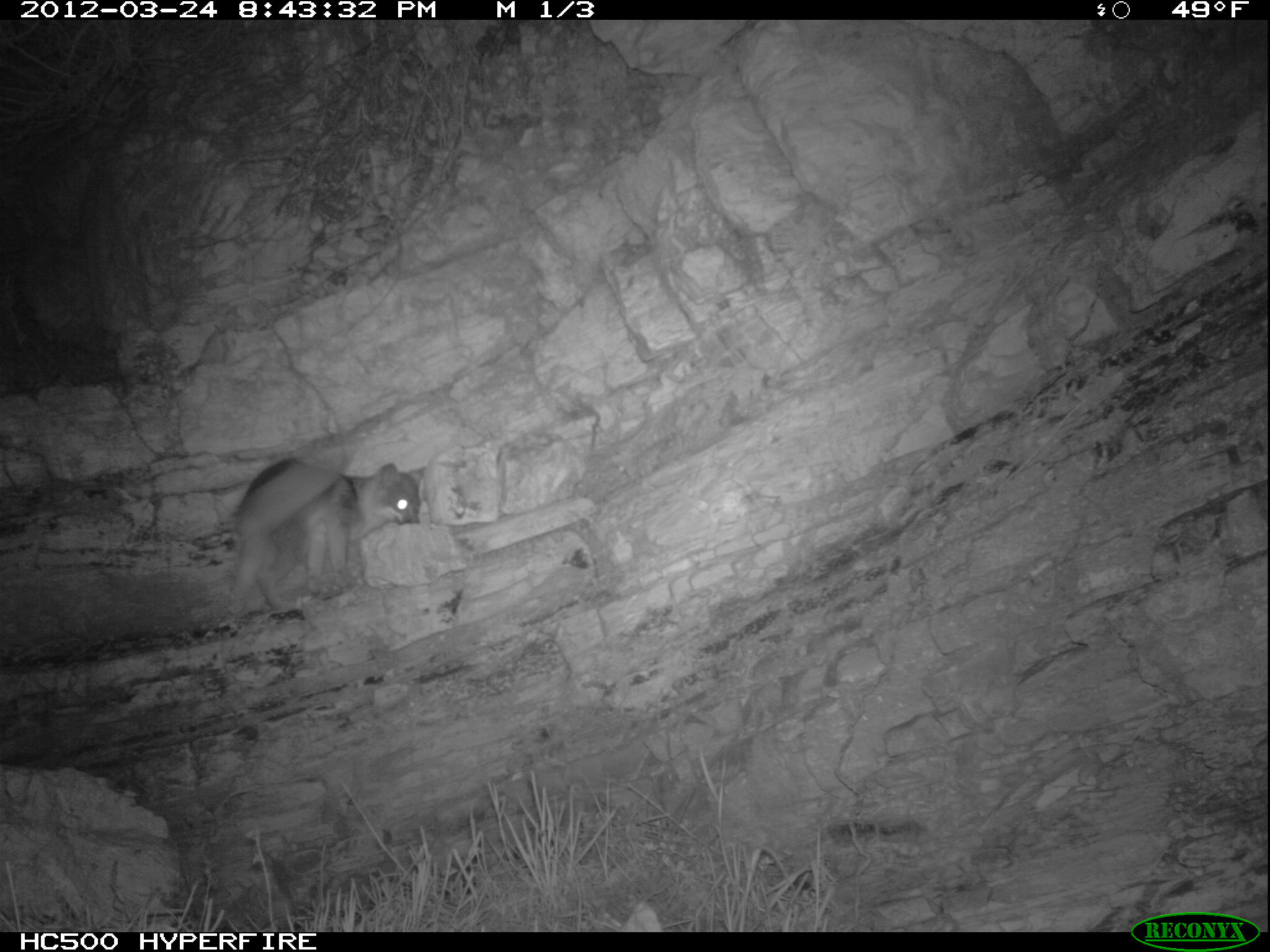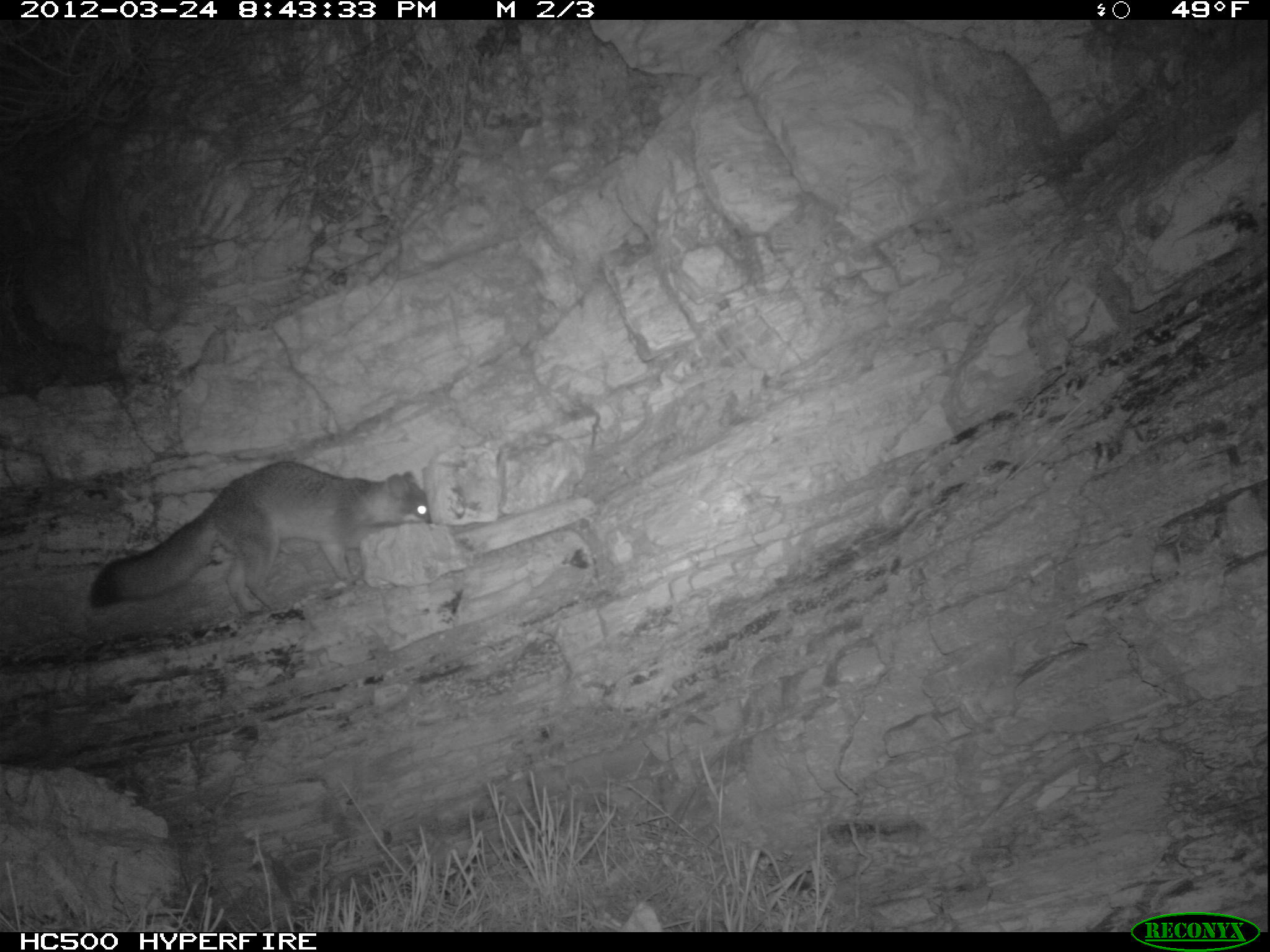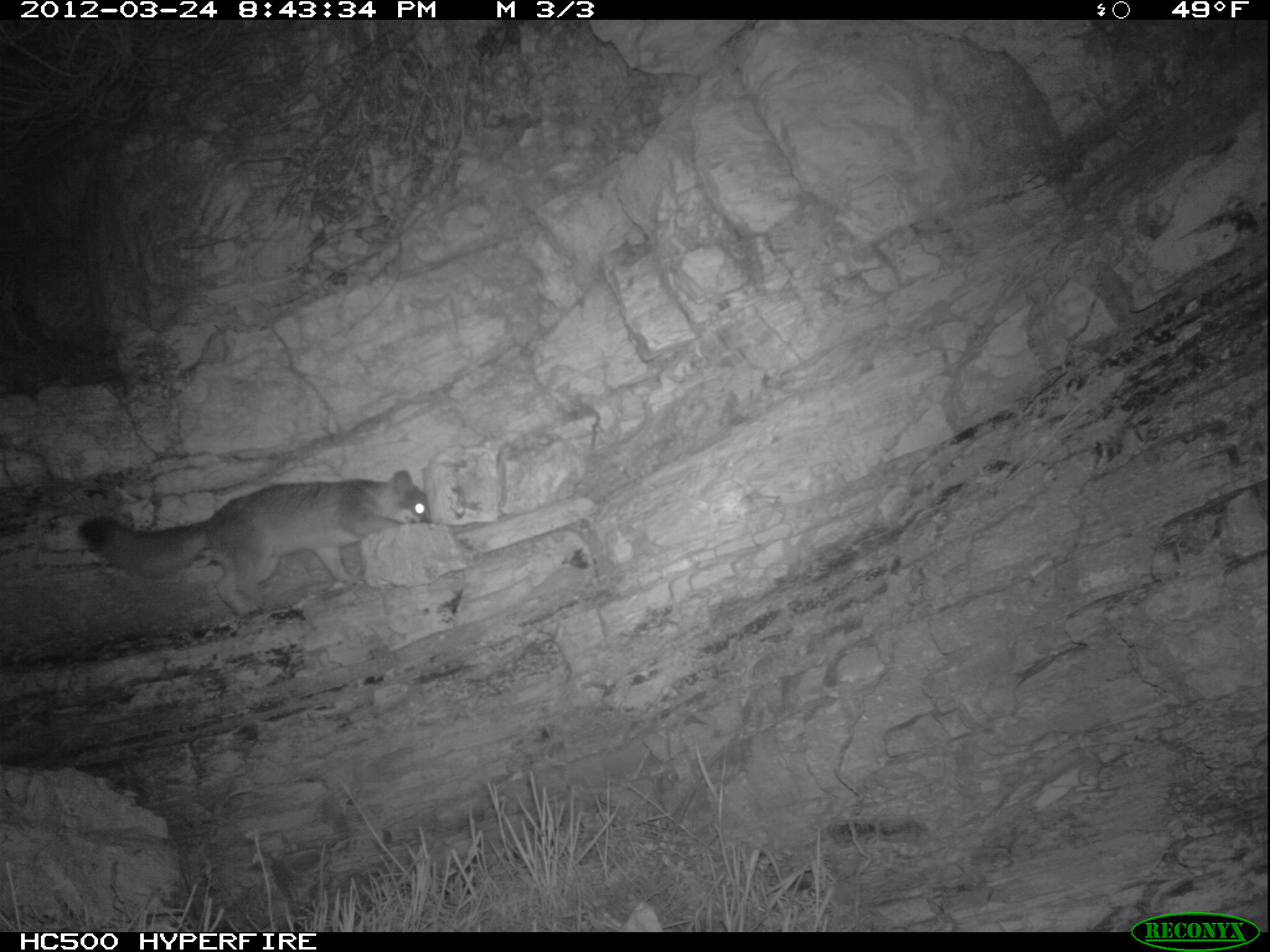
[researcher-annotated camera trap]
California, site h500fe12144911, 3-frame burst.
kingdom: Animalia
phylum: Chordata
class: Mammalia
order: Carnivora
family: Canidae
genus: Urocyon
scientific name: Urocyon littoralis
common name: island fox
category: fox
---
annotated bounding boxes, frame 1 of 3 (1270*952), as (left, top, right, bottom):
fox: (230, 456, 426, 614)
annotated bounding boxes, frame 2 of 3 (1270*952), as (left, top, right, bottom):
fox: (89, 457, 432, 617)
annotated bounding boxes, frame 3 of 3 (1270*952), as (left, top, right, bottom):
fox: (79, 469, 431, 621)